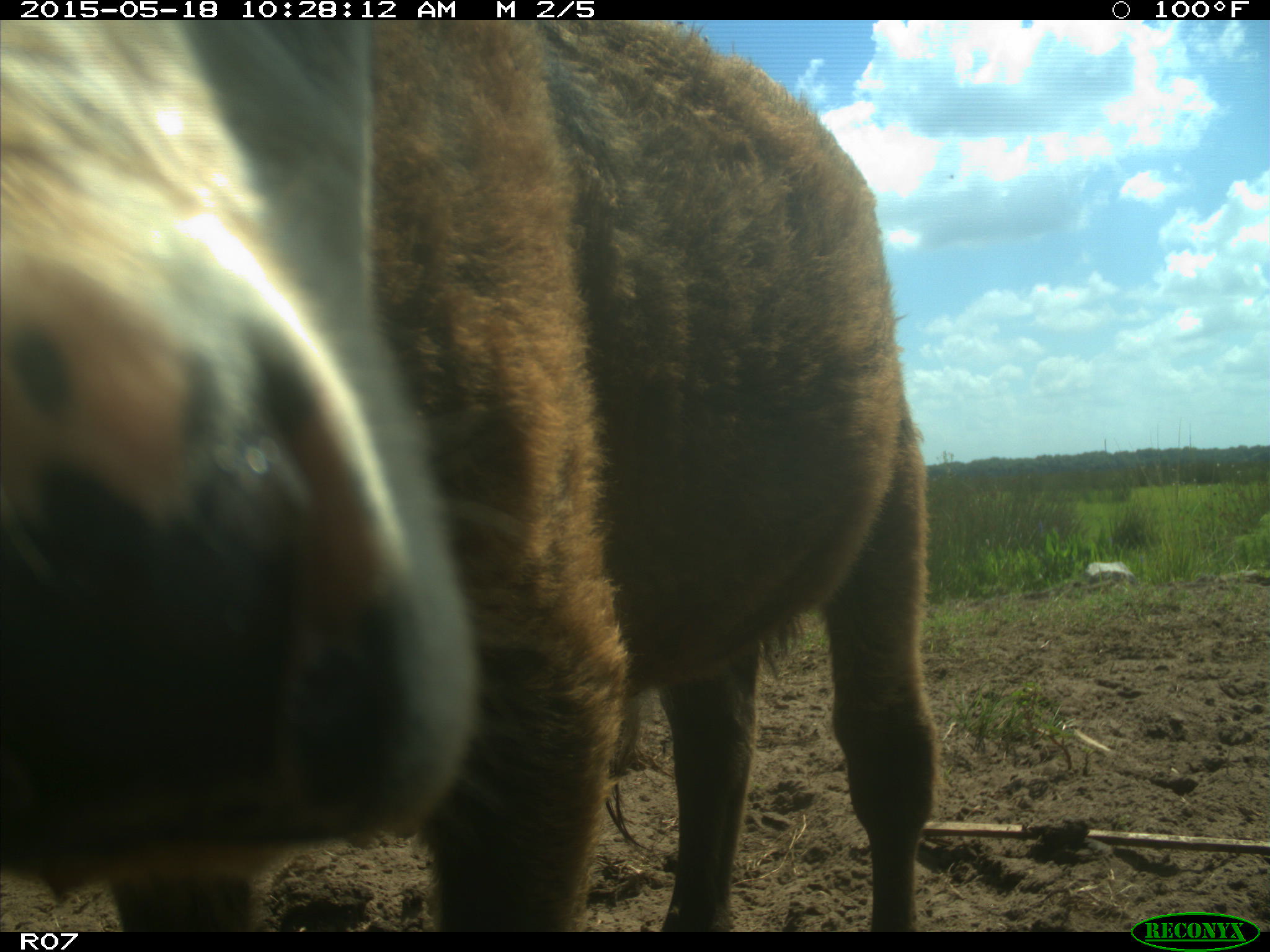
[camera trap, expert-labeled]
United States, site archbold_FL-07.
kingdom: Animalia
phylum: Chordata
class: Mammalia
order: Artiodactyla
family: Bovidae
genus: Bos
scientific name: Bos taurus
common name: domestic cow